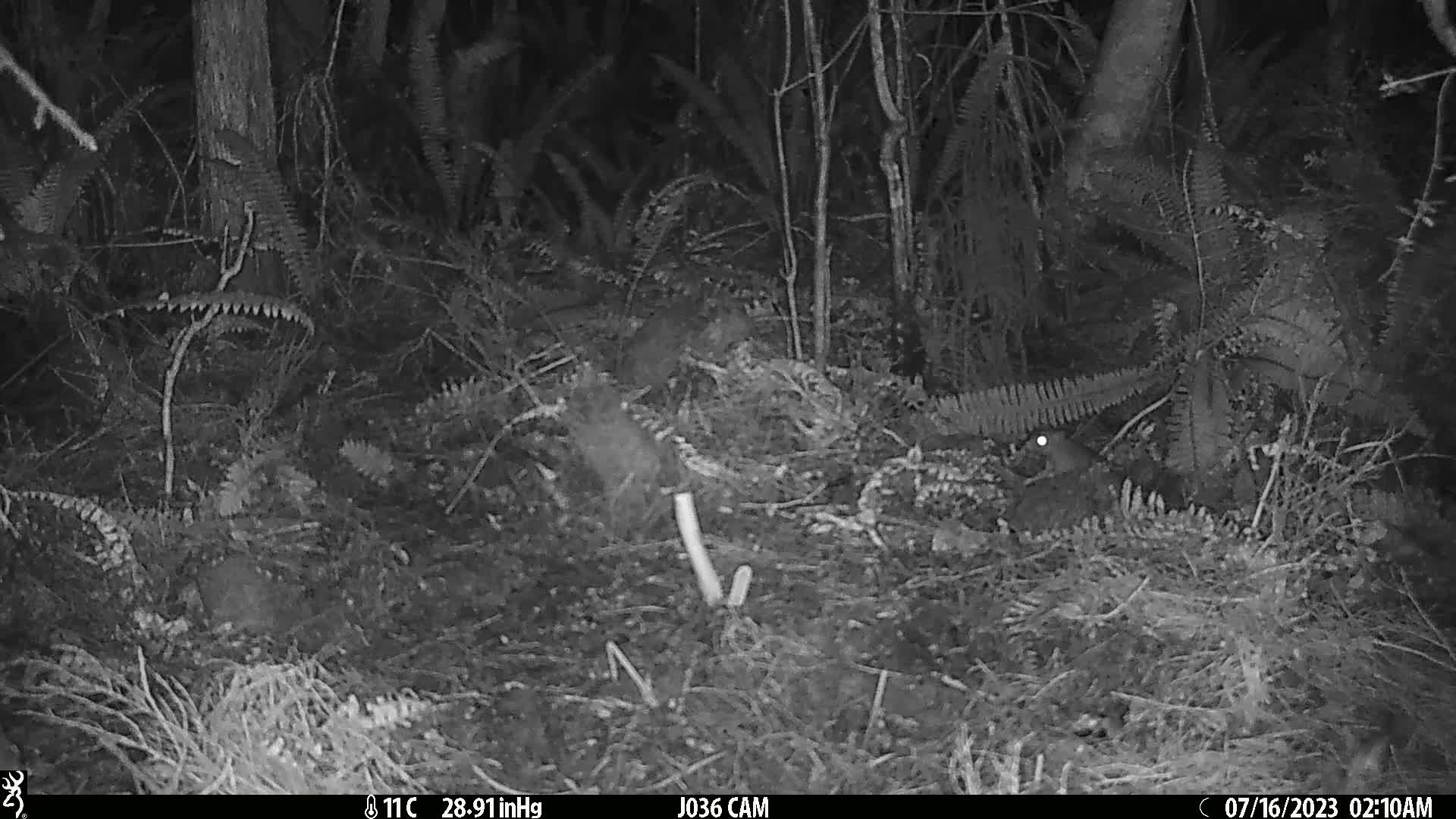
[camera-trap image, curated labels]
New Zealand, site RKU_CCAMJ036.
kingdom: Animalia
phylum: Chordata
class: Mammalia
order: Rodentia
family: Muridae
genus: Rattus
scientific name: Rattus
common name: rat